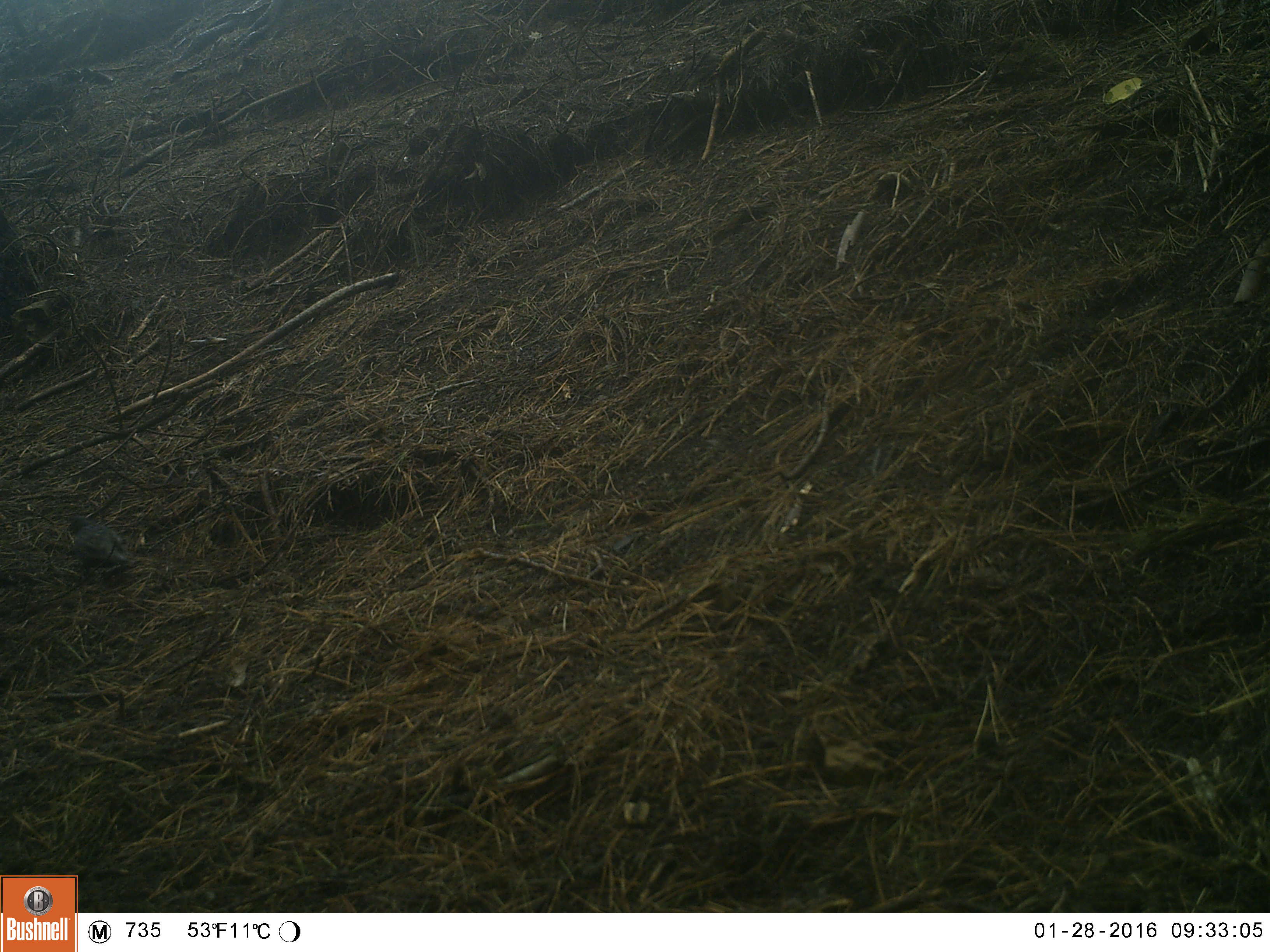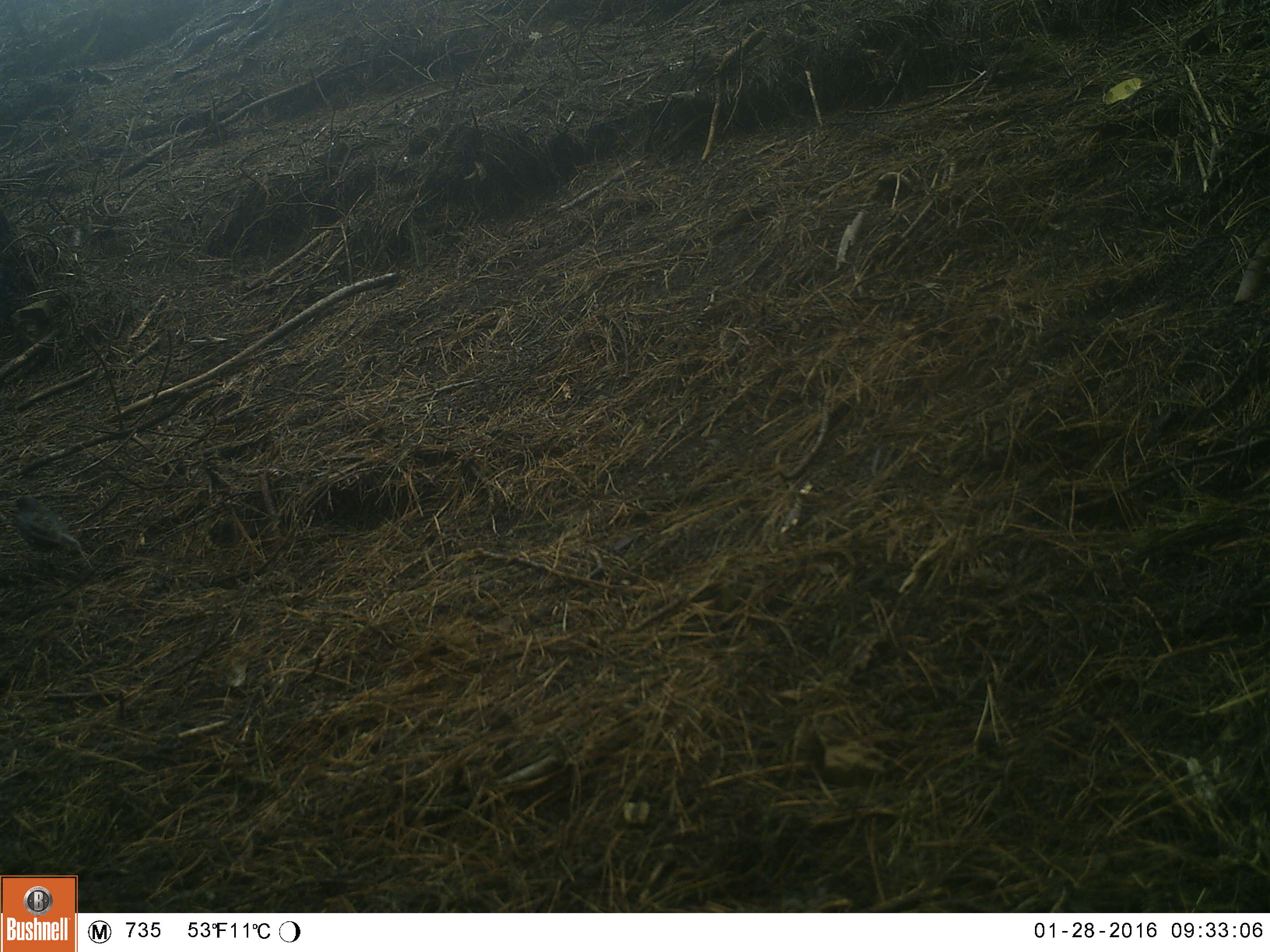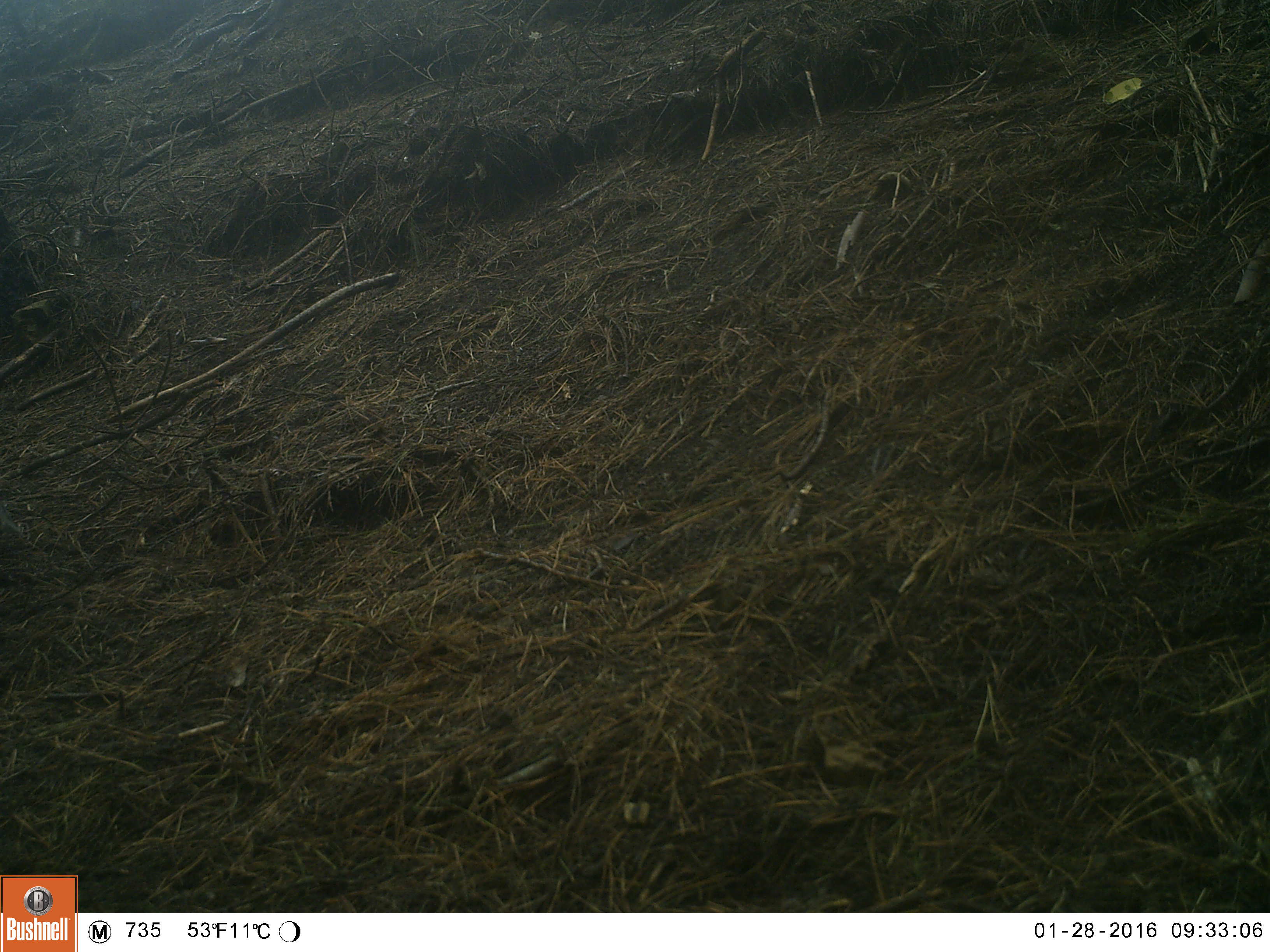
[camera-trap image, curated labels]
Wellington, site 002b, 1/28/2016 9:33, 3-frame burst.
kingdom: Animalia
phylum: Chordata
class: Aves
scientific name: Aves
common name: bird